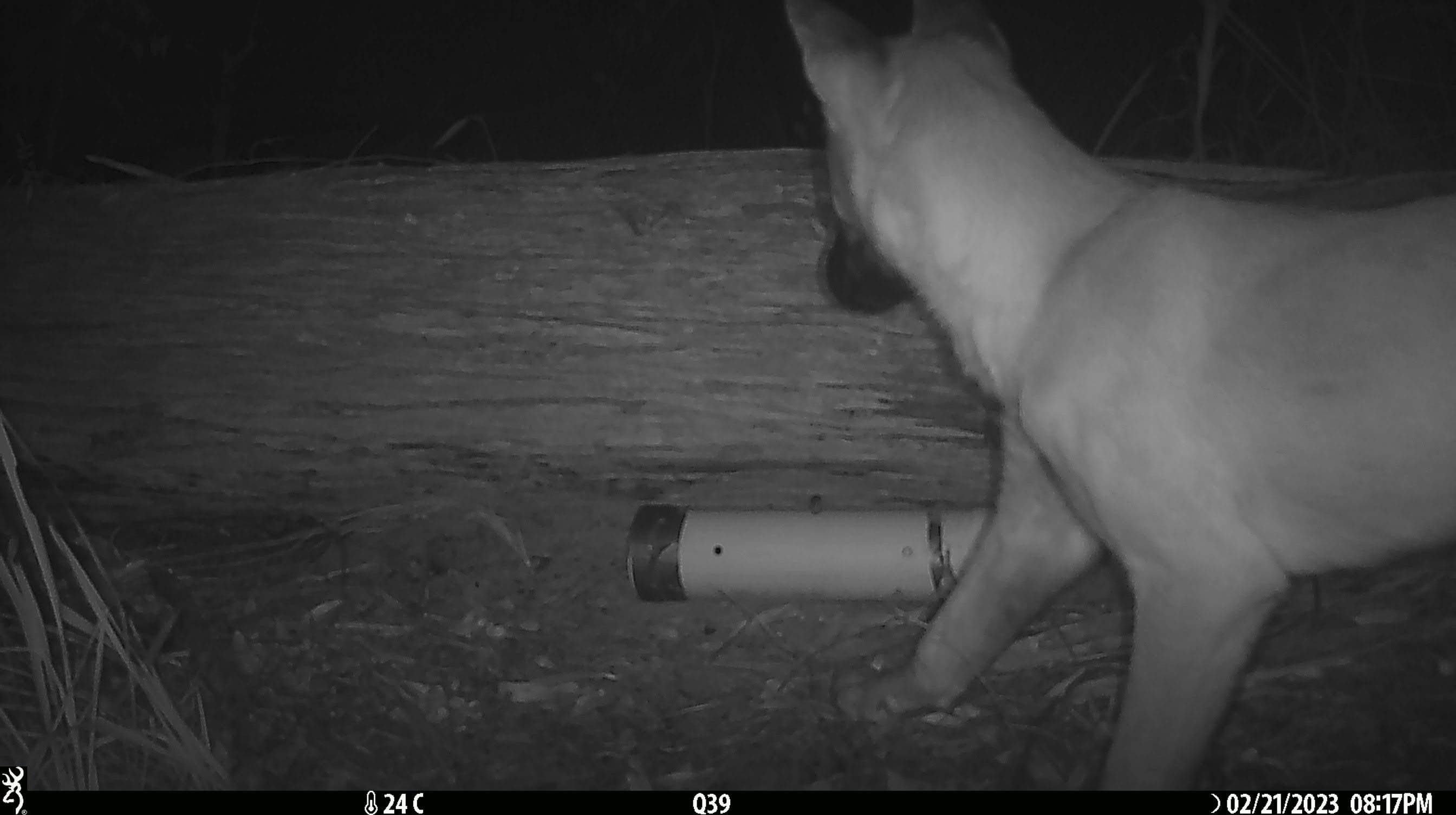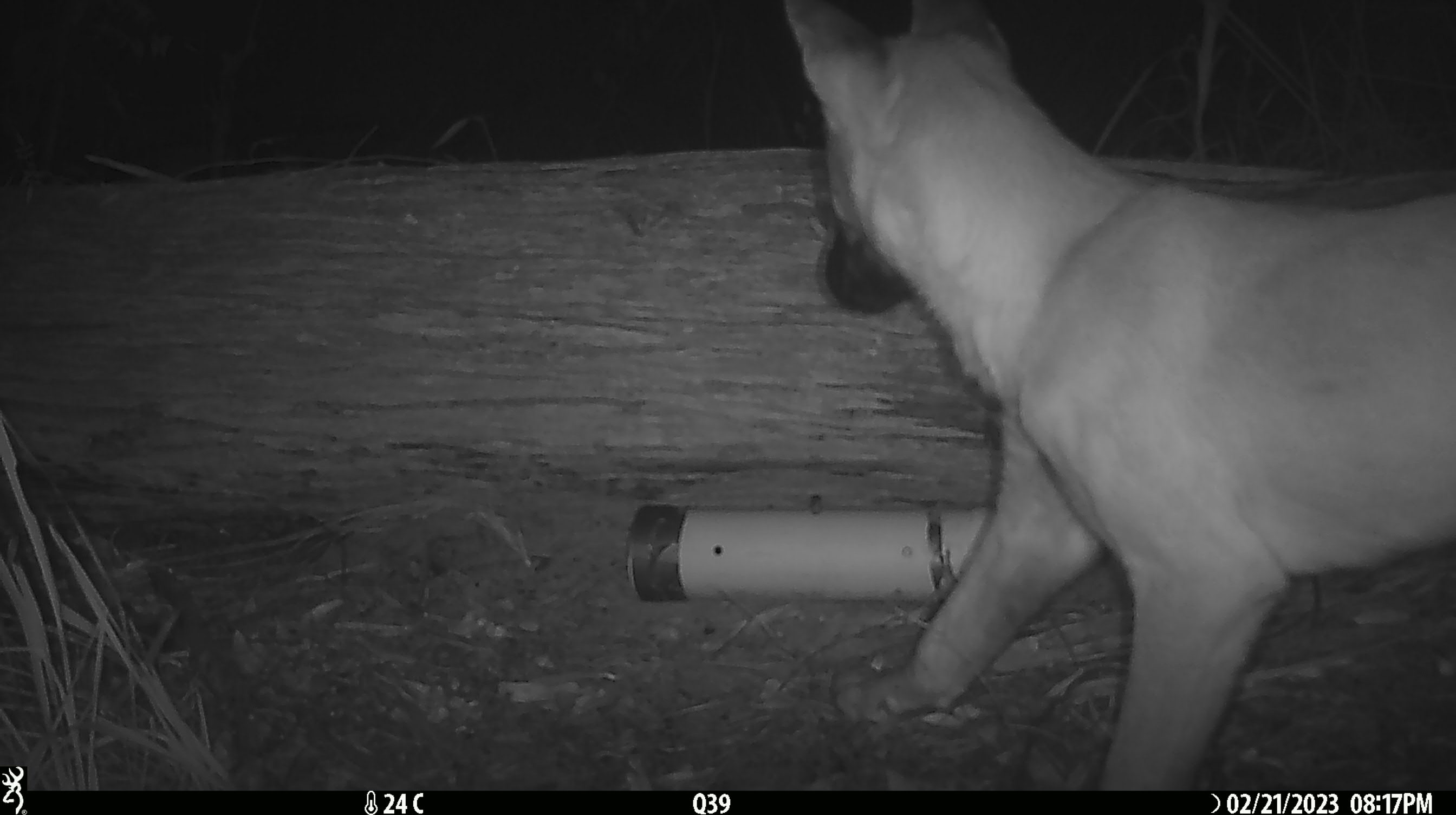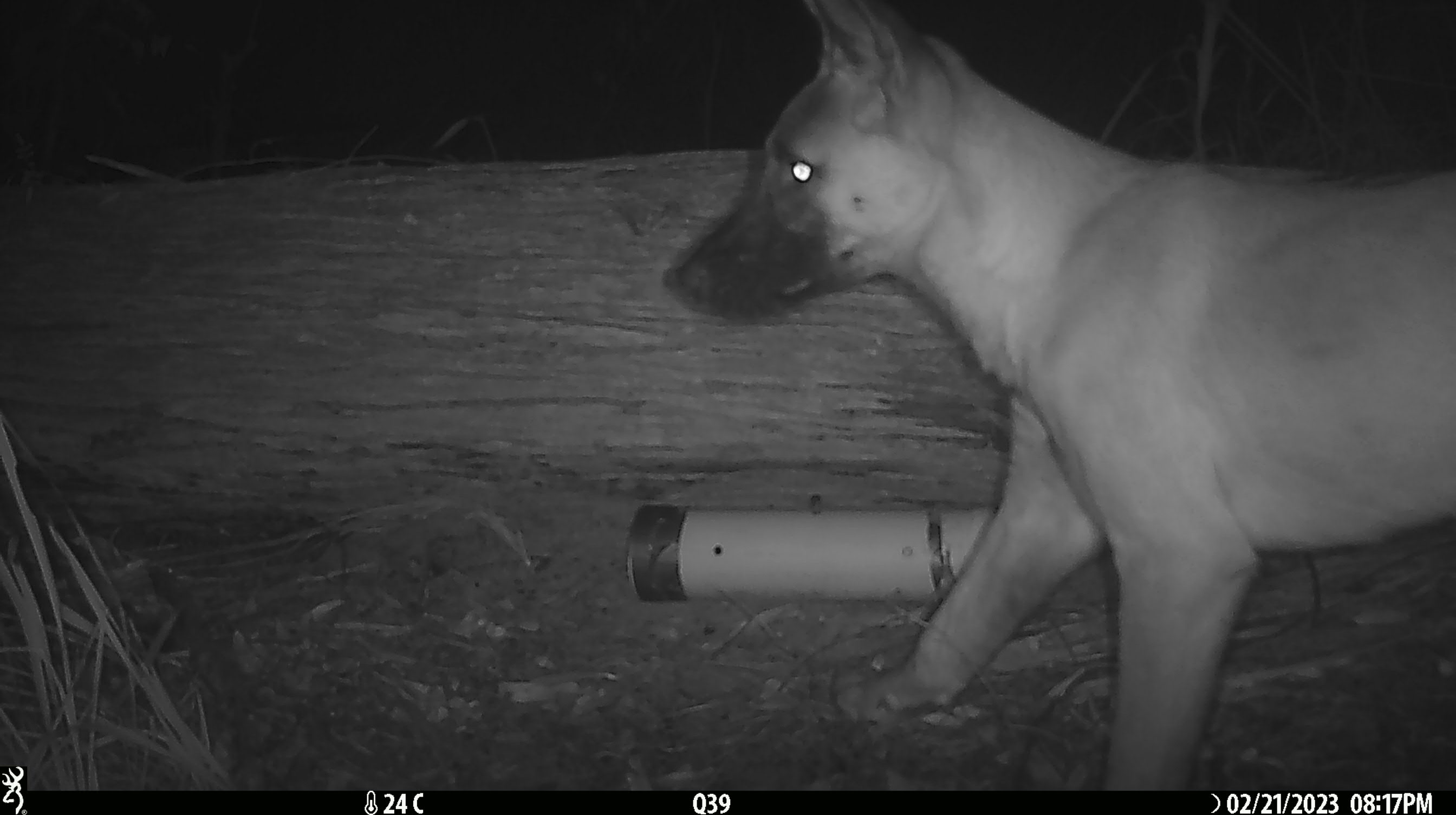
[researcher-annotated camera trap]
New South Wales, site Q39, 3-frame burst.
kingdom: Animalia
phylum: Chordata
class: Mammalia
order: Carnivora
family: Canidae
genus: Canis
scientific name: Canis familiaris dingo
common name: dingo